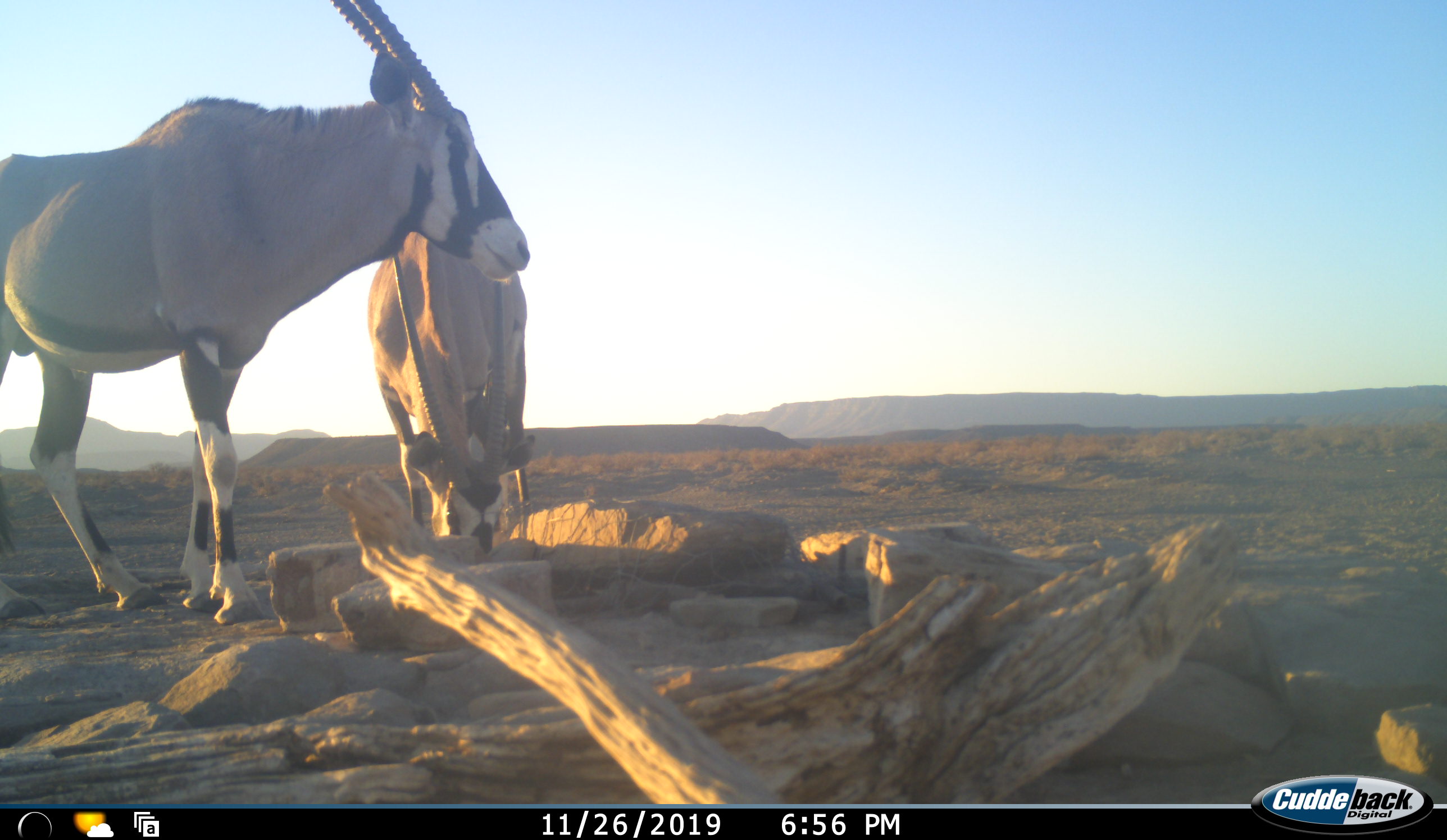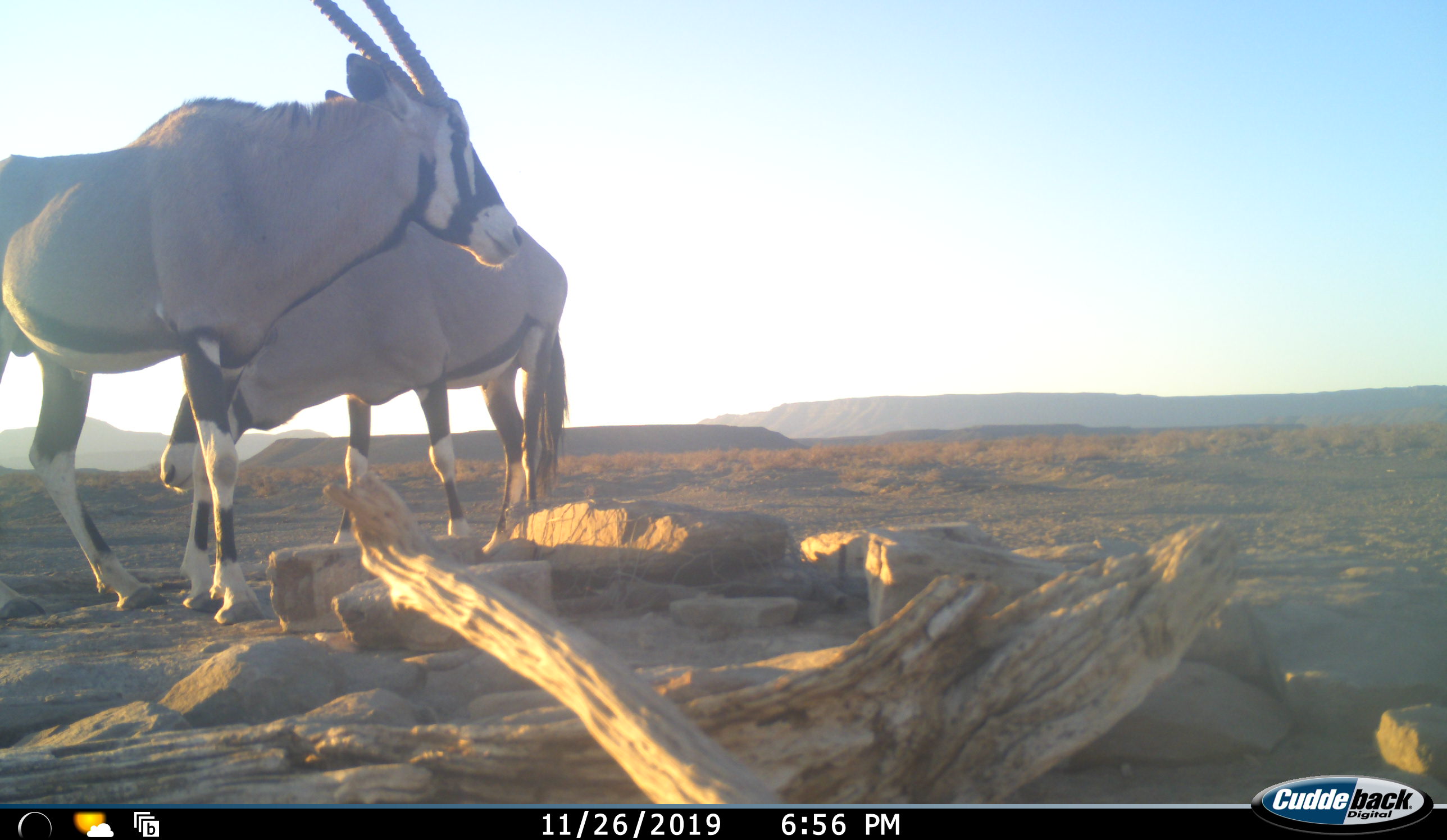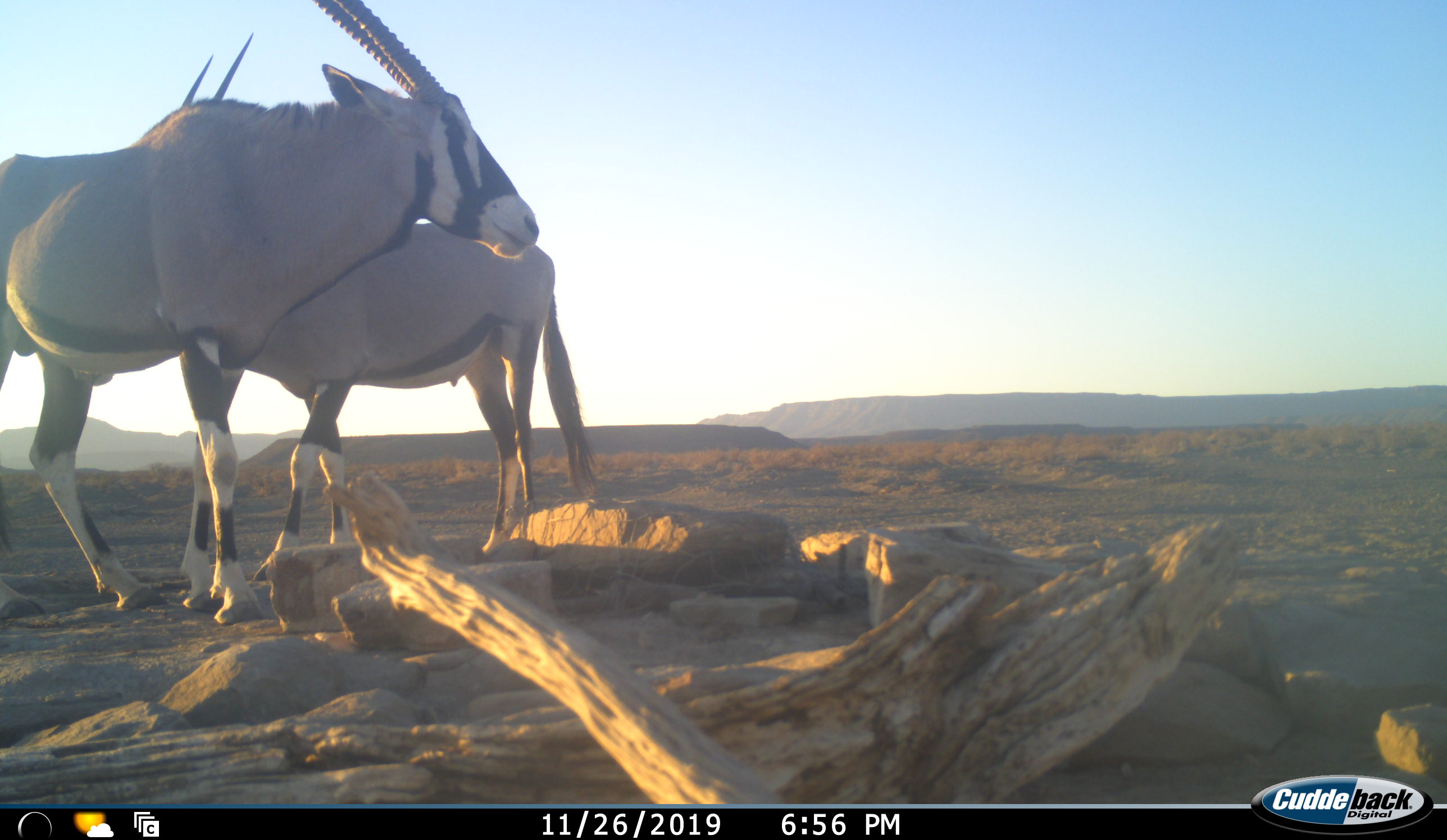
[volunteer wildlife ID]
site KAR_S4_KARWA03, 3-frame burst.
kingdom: Animalia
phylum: Chordata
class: Mammalia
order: Artiodactyla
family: Bovidae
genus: Oryx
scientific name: Oryx gazella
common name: gemsbok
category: oryx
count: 2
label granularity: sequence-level